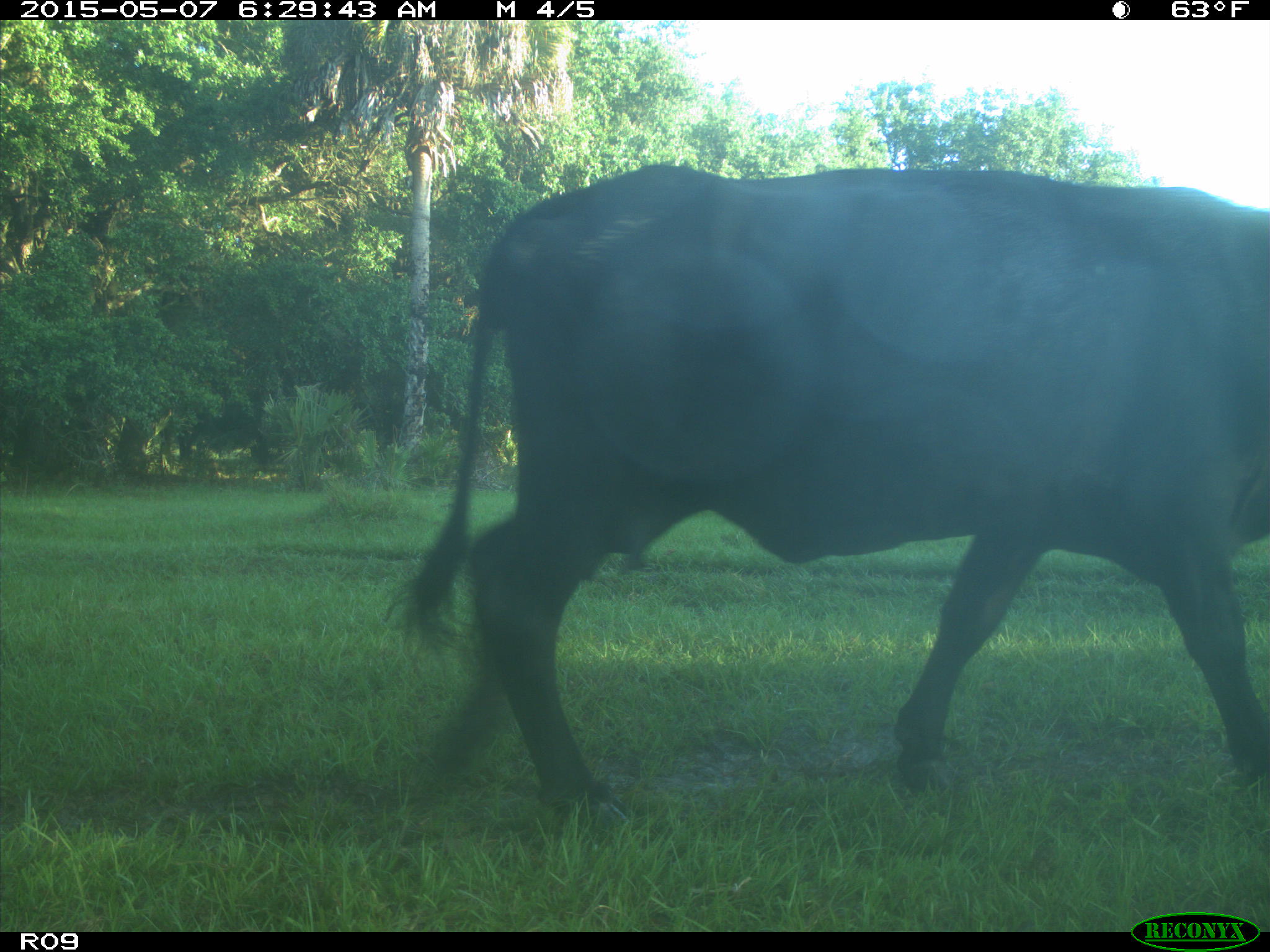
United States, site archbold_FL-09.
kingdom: Animalia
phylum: Chordata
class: Mammalia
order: Artiodactyla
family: Bovidae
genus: Bos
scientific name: Bos taurus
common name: domestic cow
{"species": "Bos taurus (domestic cow)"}